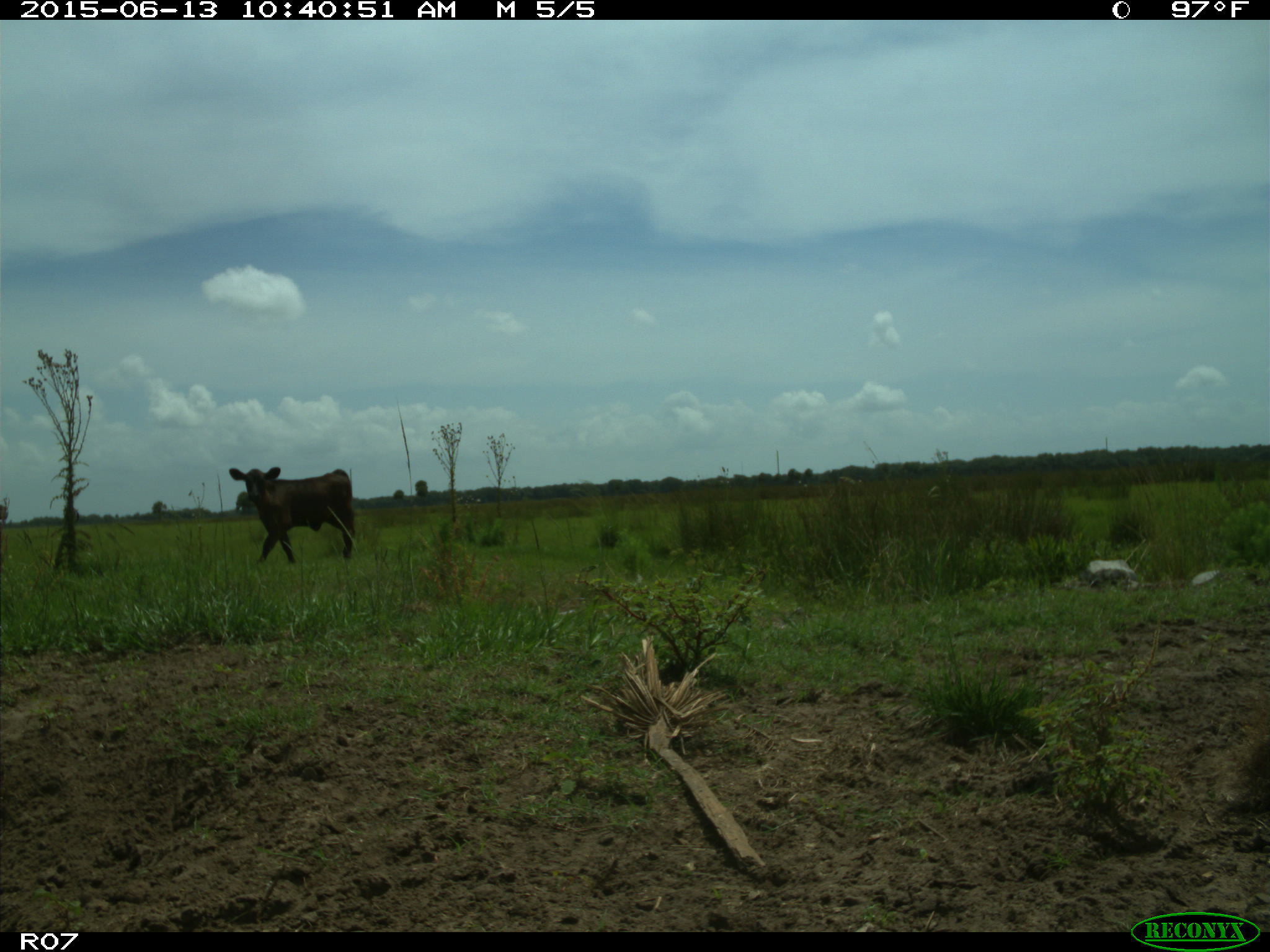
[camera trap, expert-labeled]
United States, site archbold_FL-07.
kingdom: Animalia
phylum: Chordata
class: Mammalia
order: Artiodactyla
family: Bovidae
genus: Bos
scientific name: Bos taurus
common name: domestic cow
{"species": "Bos taurus (domestic cow)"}